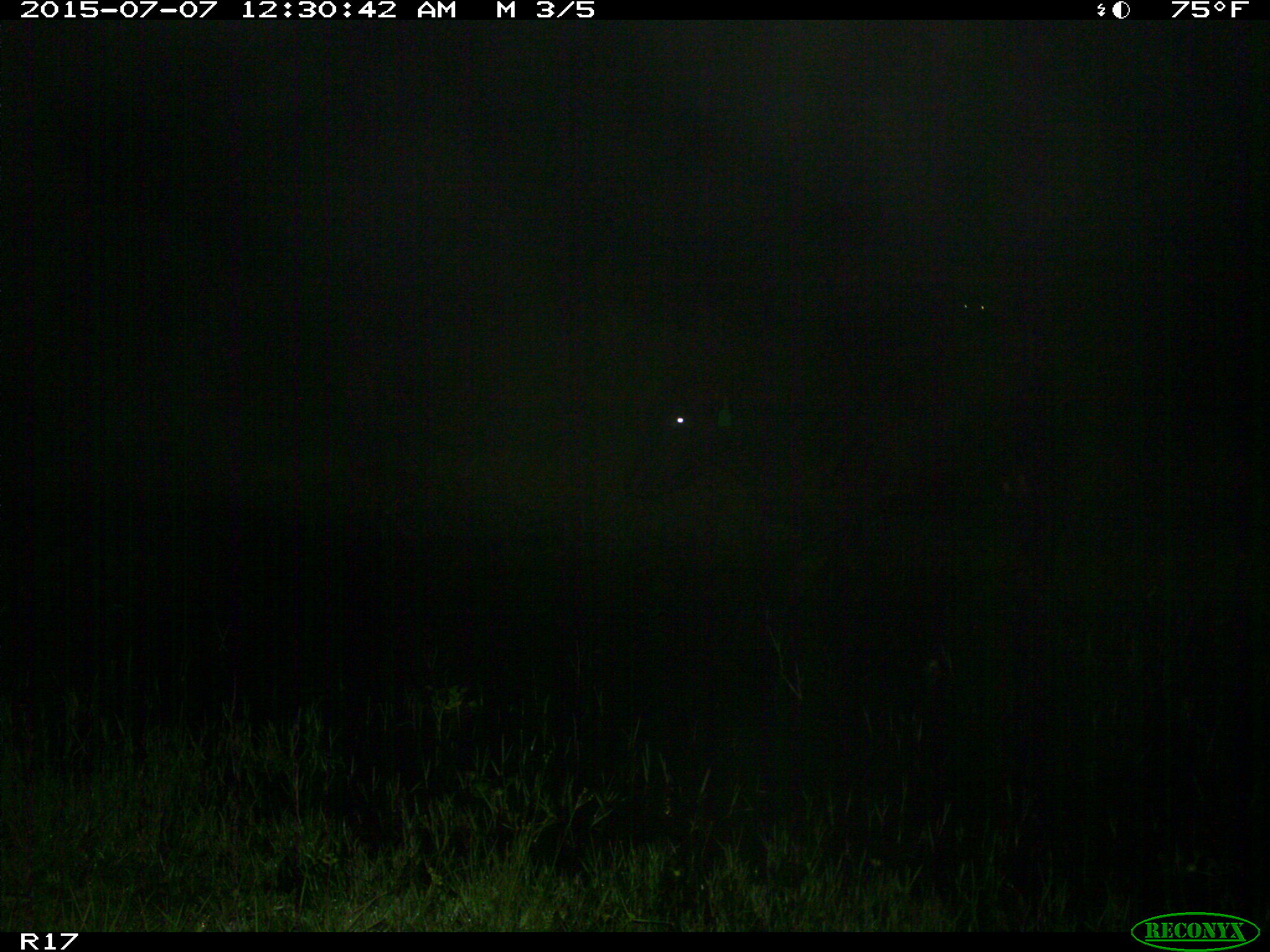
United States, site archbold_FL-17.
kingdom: Animalia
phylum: Chordata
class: Mammalia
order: Artiodactyla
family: Bovidae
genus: Bos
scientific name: Bos taurus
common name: domestic cow